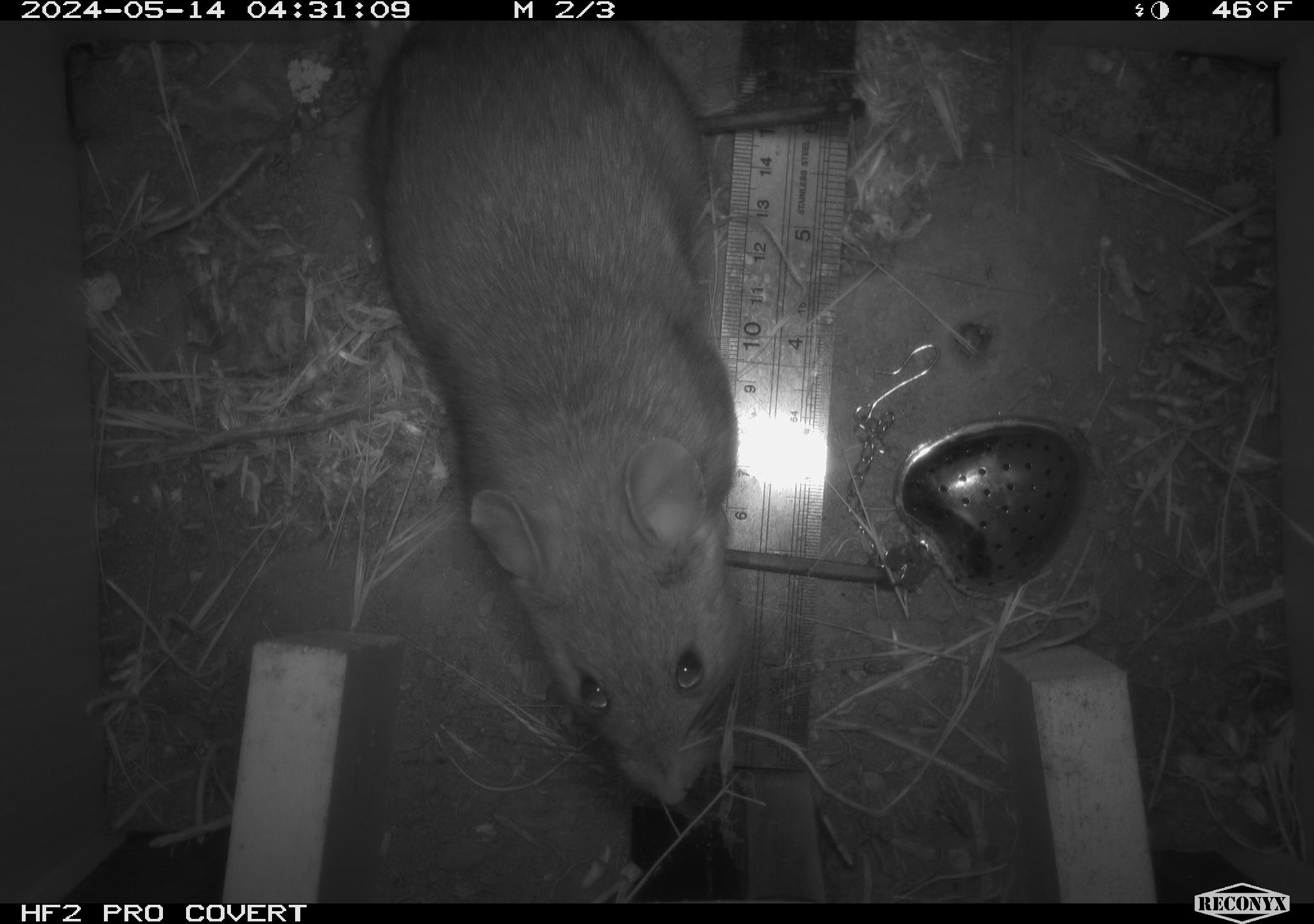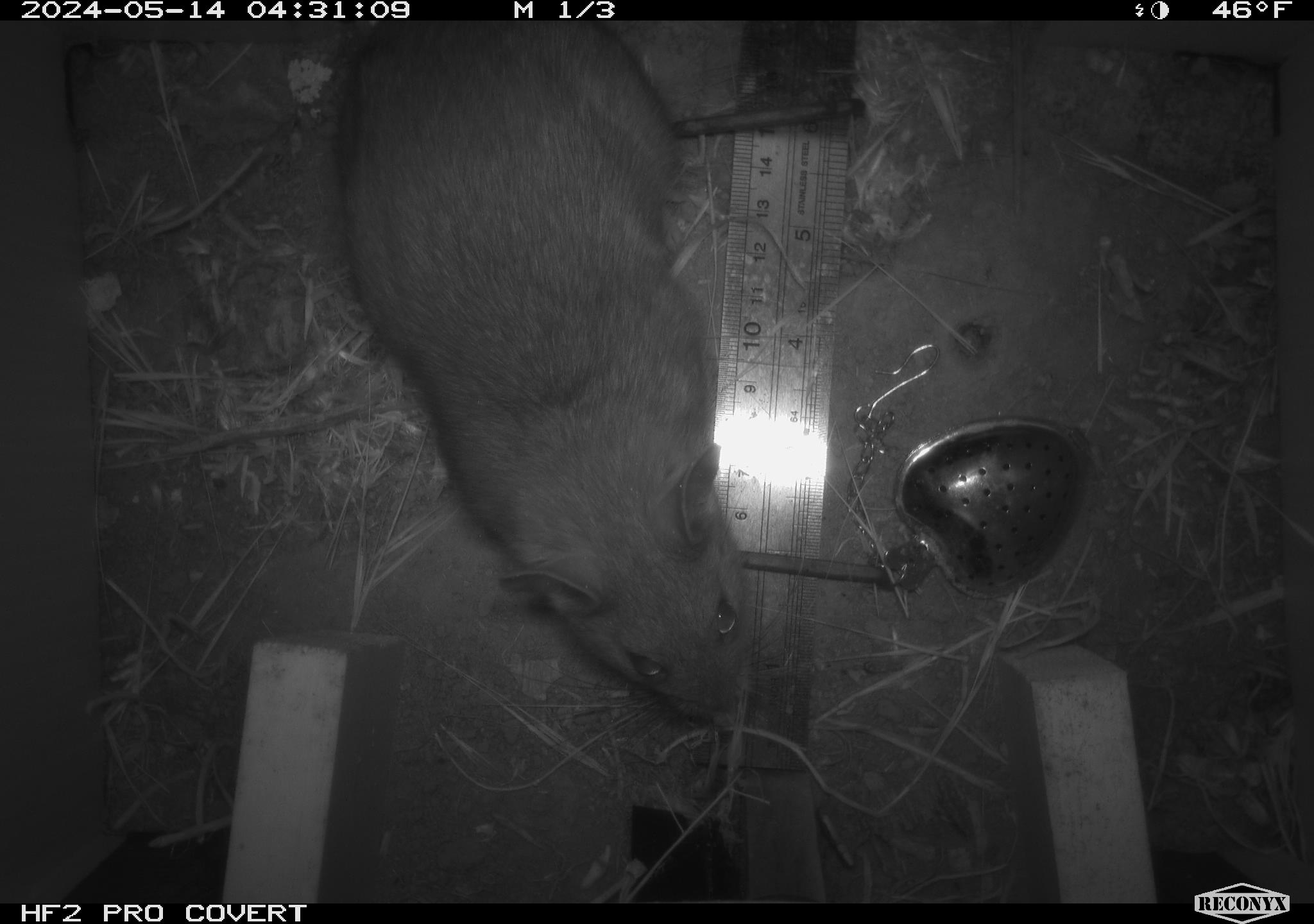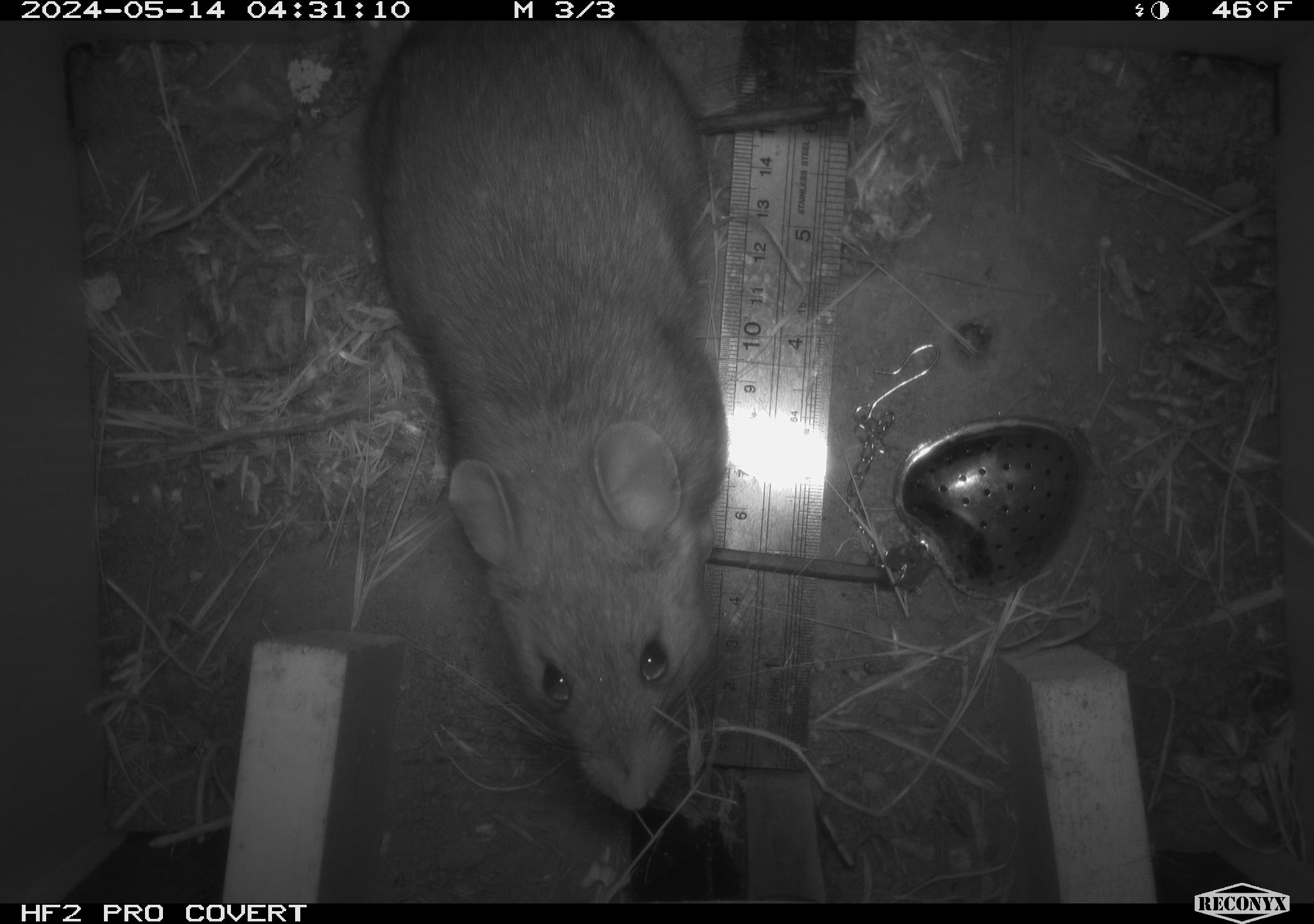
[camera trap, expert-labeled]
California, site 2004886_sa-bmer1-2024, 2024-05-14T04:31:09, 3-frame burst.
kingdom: Animalia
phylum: Chordata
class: Mammalia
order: Rodentia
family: Muridae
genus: Rattus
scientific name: Rattus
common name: rat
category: rattus species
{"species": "rattus species (rat) (Rattus)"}